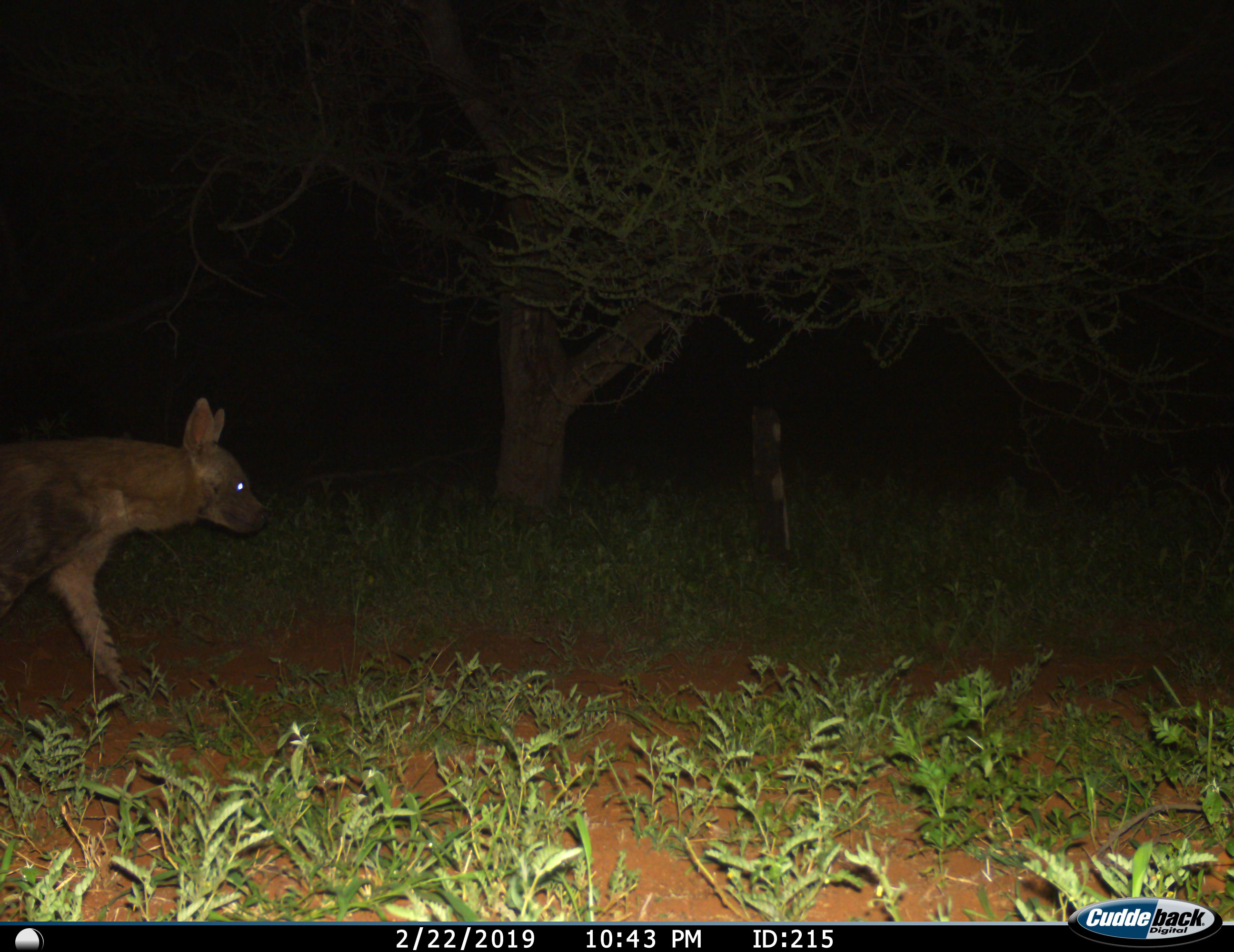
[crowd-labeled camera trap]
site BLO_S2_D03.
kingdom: Animalia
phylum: Chordata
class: Mammalia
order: Carnivora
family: Hyaenidae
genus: Parahyaena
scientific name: Parahyaena brunnea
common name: brown hyena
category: hyenabrown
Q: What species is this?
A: Hyenabrown (brown hyena) (Parahyaena brunnea).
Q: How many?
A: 1.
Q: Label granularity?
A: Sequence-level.